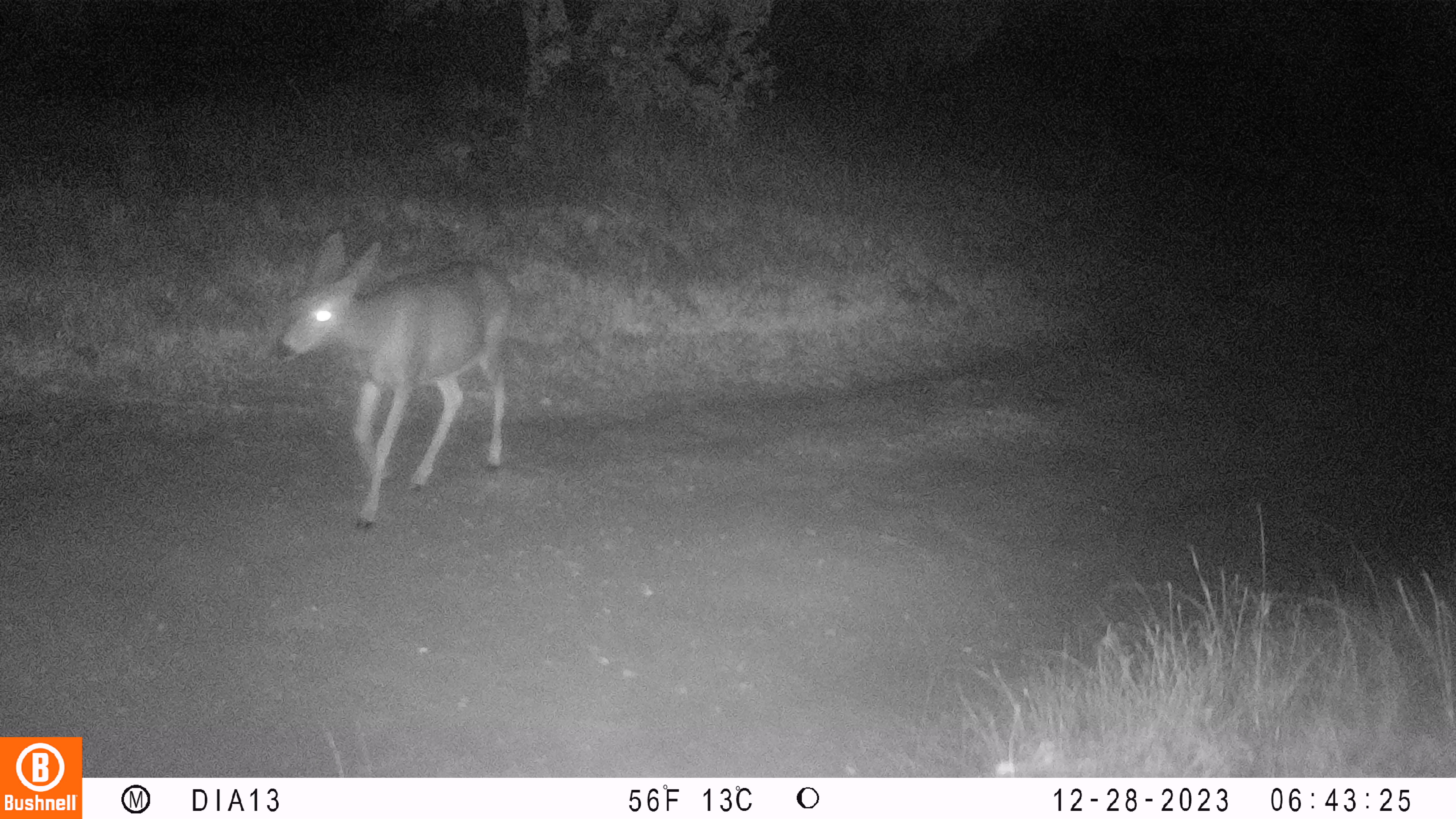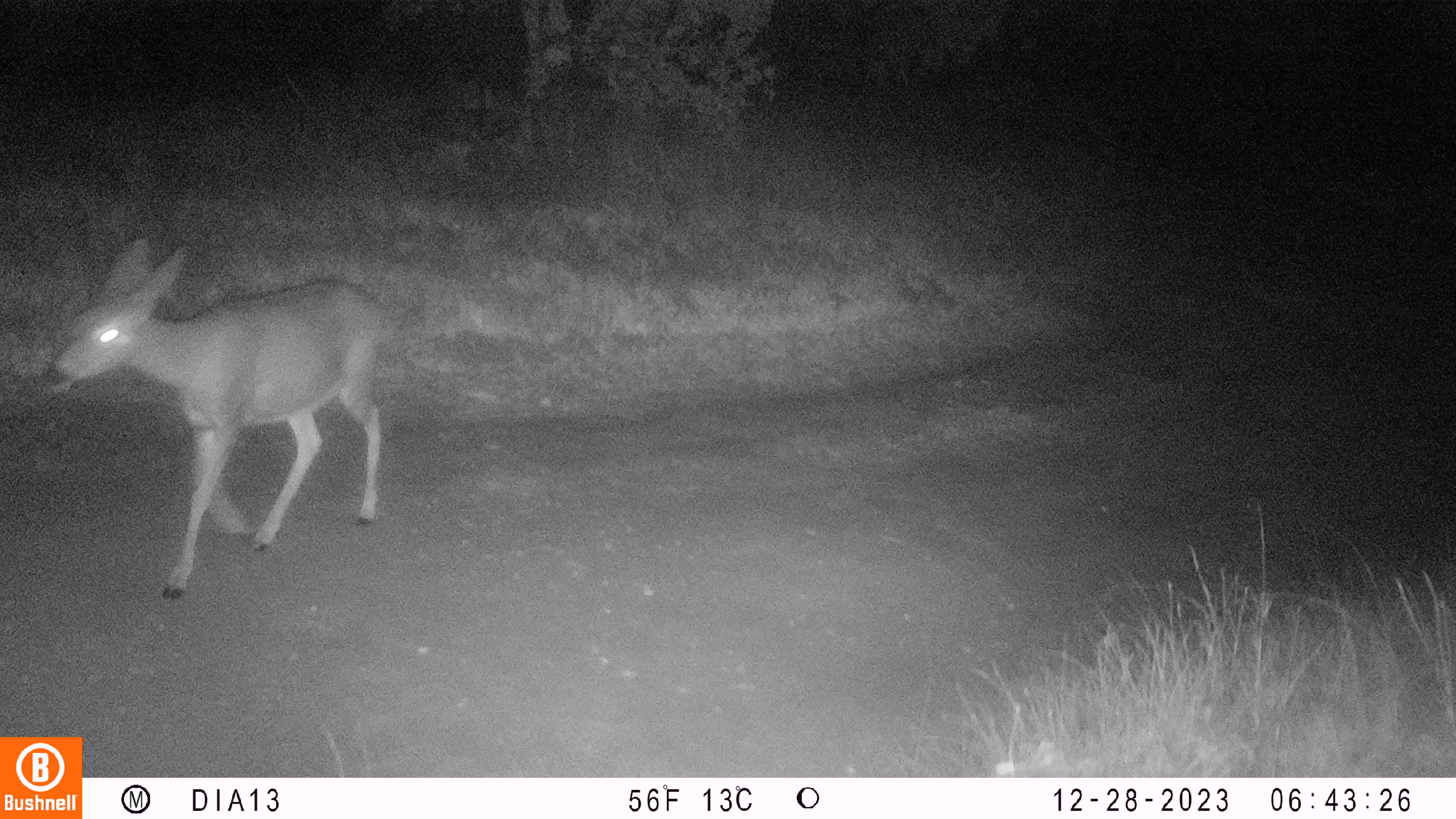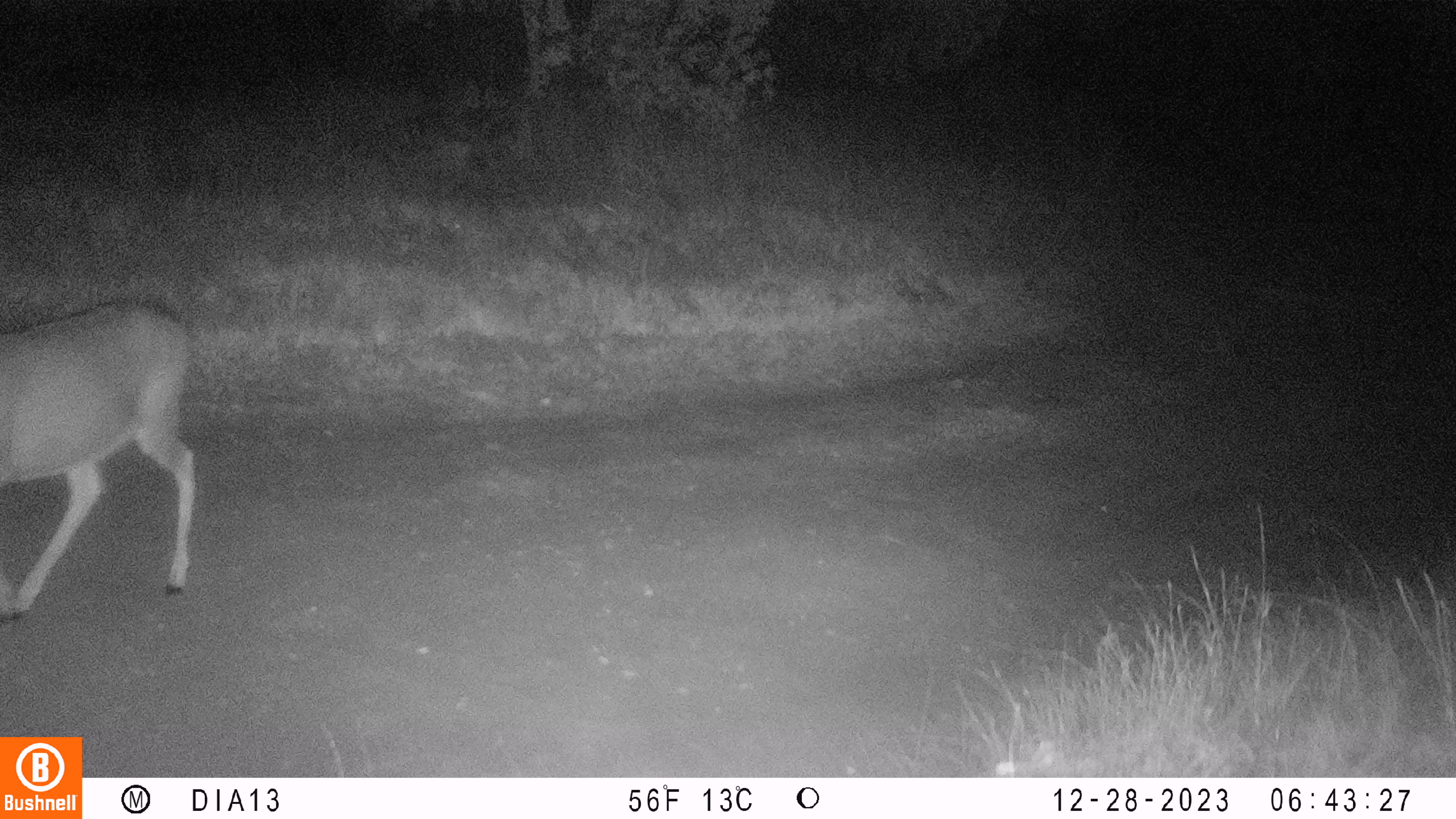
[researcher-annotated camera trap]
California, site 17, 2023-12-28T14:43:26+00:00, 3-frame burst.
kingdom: Animalia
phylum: Chordata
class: Mammalia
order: Artiodactyla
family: Cervidae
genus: Odocoileus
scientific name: Odocoileus hemionus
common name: mule deer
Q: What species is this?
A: Mule deer (Odocoileus hemionus).